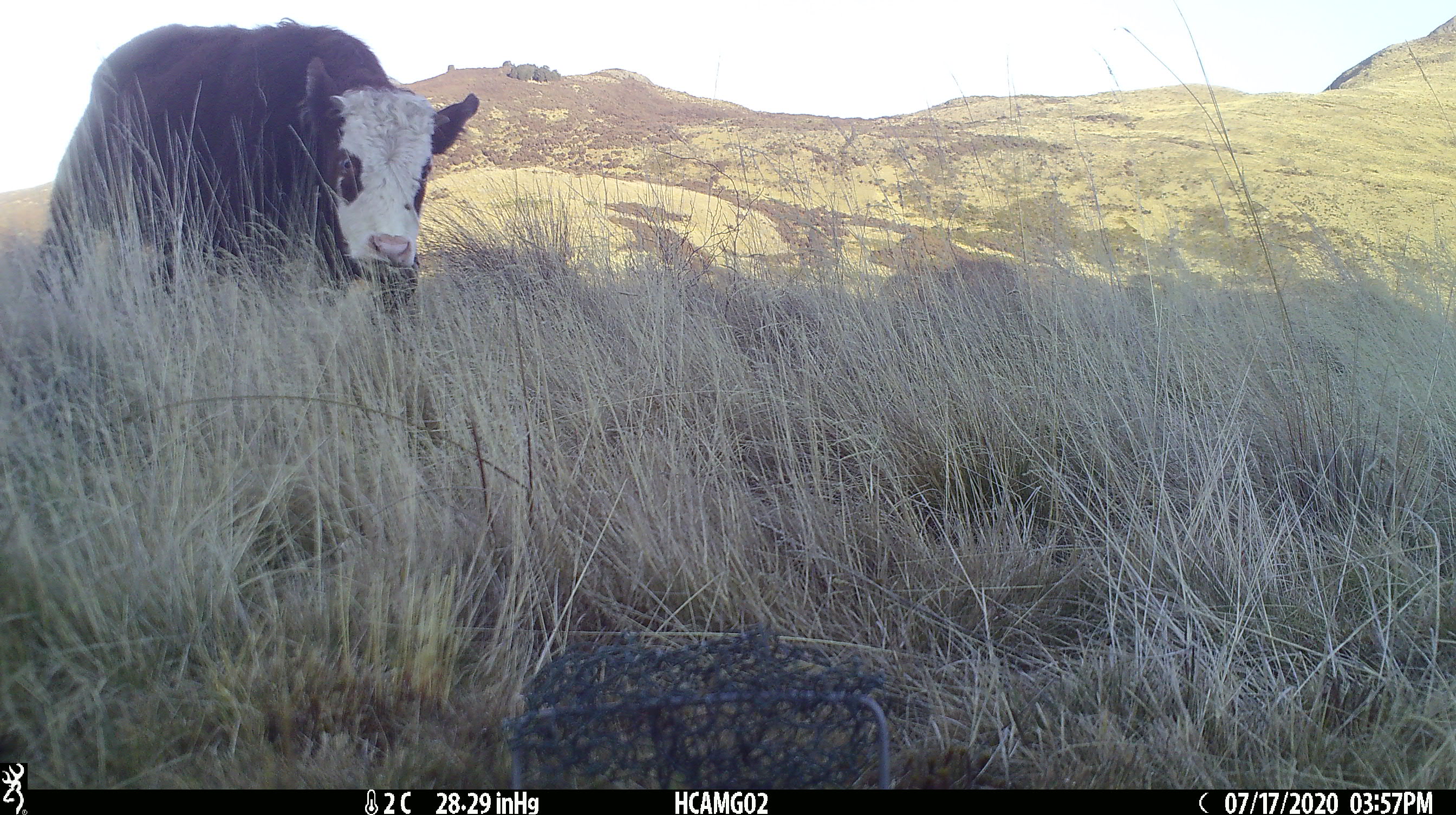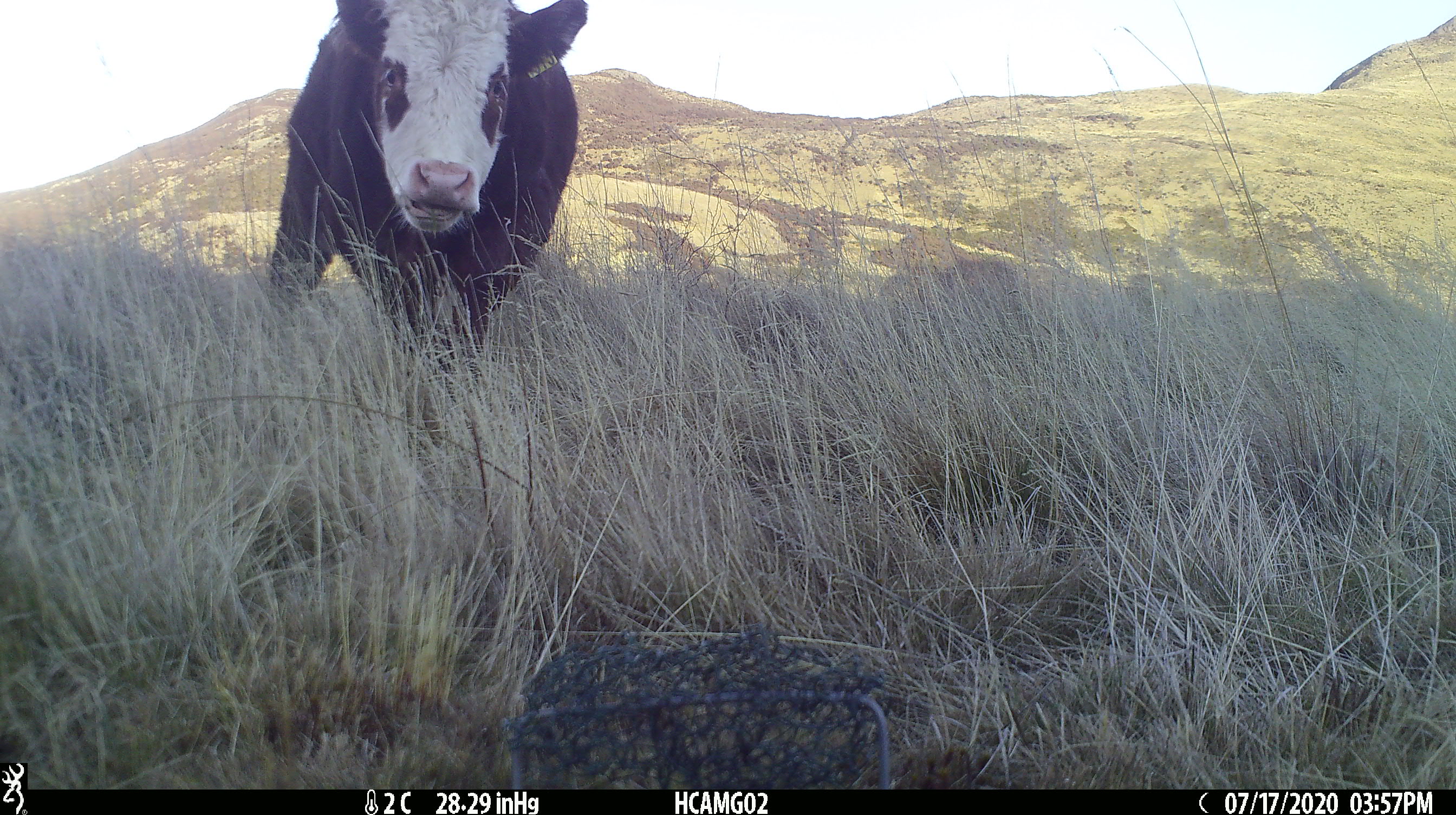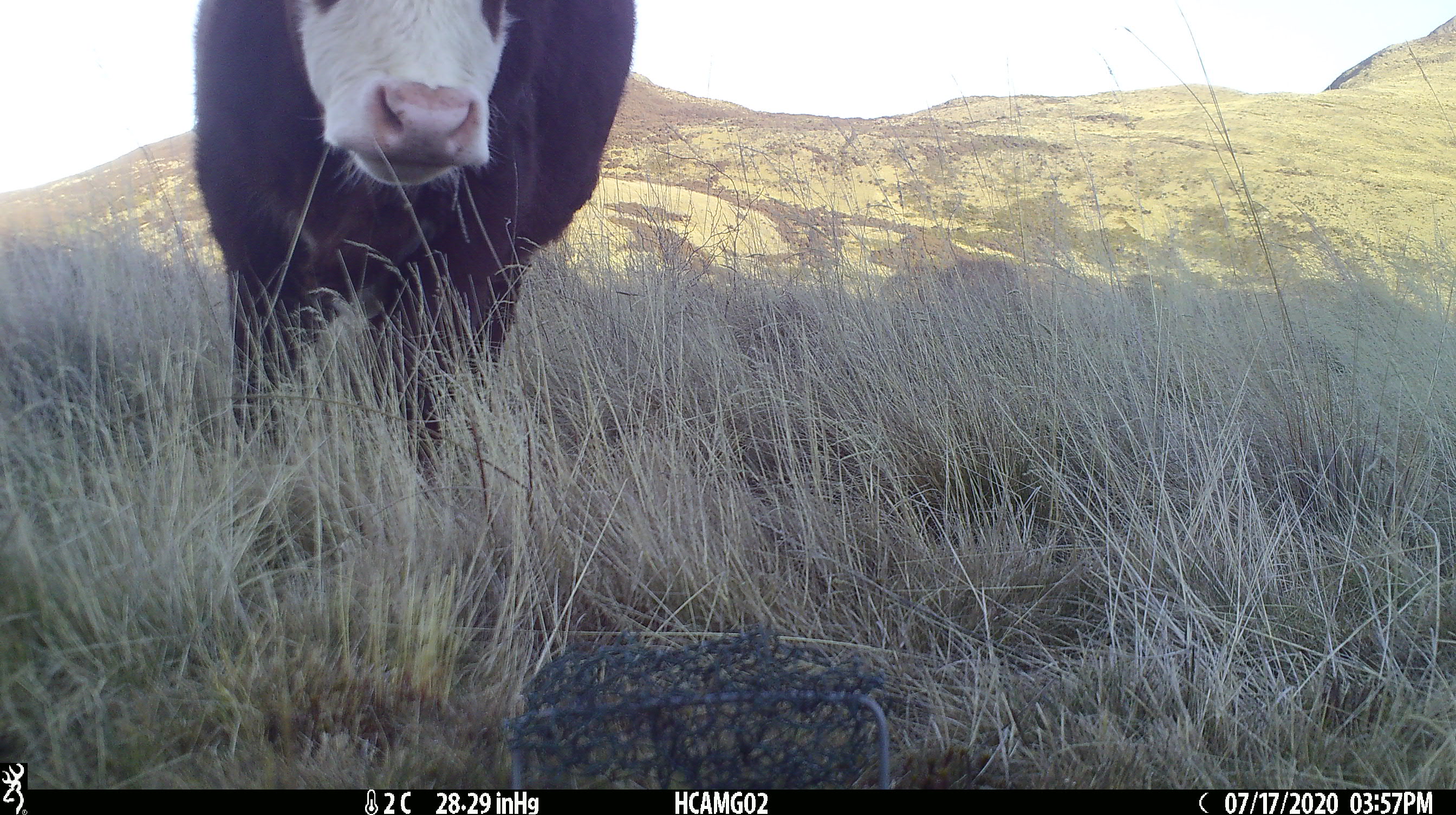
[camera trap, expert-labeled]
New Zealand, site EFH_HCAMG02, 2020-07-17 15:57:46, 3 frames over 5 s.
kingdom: Animalia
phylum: Chordata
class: Mammalia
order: Artiodactyla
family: Bovidae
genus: Bos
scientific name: Bos taurus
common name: domestic cow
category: cow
Cow (domestic cow) (Bos taurus).